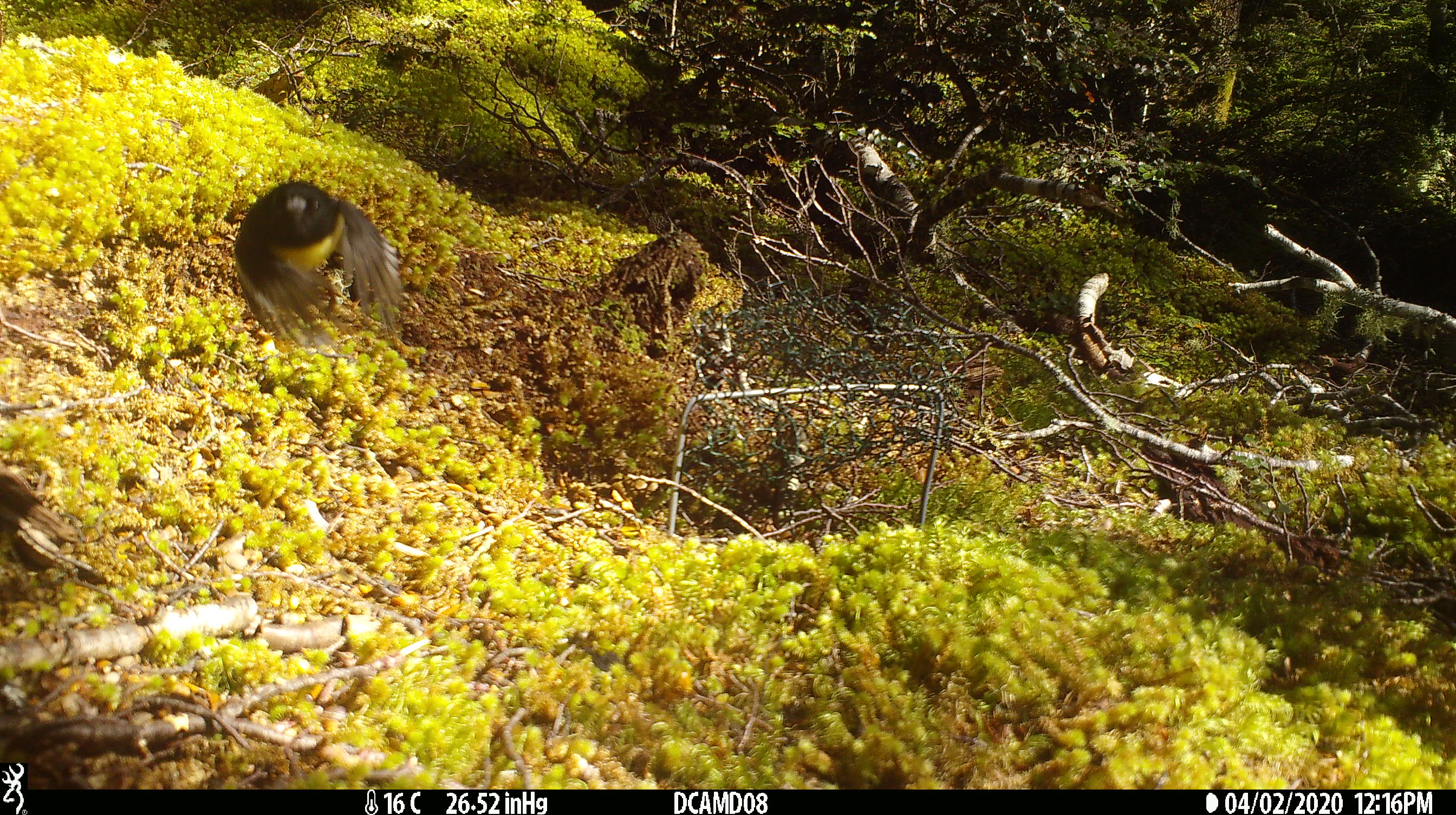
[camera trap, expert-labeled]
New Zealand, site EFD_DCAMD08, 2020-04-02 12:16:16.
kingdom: Animalia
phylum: Chordata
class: Aves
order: Passeriformes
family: Petroicidae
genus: Petroica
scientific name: Petroica macrocephala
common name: tomtit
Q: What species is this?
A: Tomtit (Petroica macrocephala).